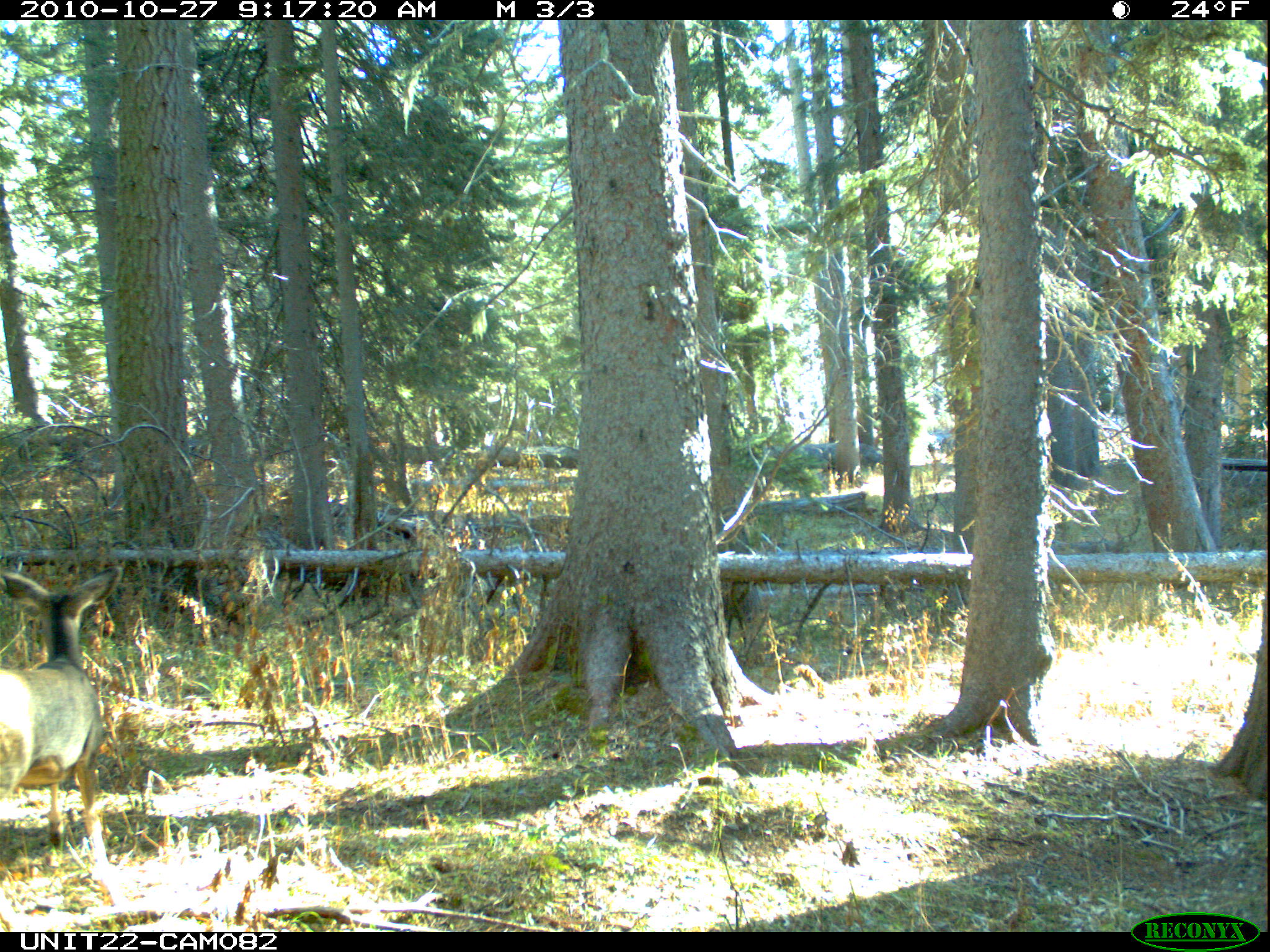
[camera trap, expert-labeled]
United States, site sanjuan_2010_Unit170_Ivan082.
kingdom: Animalia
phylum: Chordata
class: Mammalia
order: Artiodactyla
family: Cervidae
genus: Odocoileus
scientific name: Odocoileus hemionus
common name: mule deer